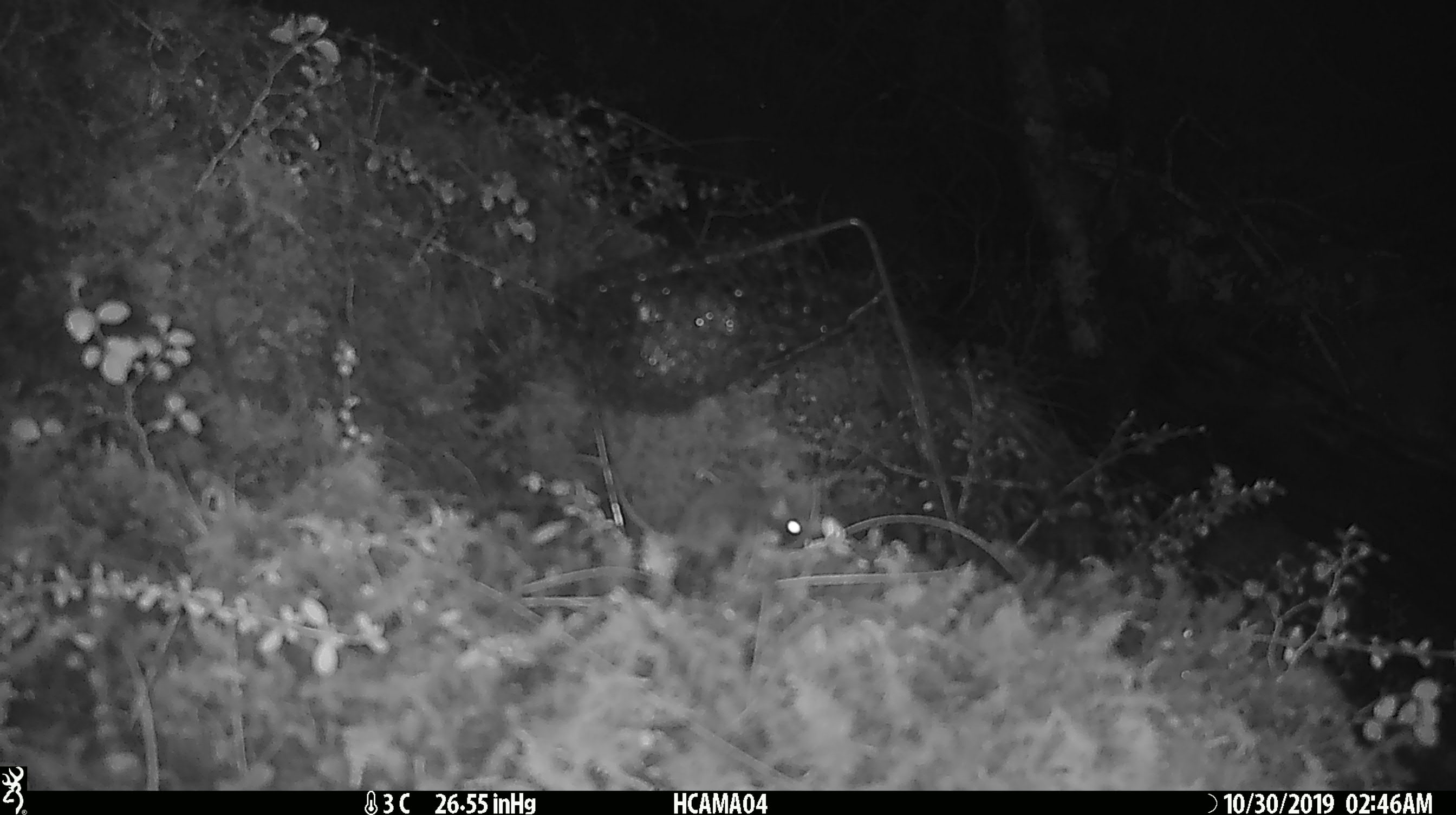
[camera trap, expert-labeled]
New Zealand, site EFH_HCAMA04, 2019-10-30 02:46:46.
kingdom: Animalia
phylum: Chordata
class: Mammalia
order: Rodentia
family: Muridae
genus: Mus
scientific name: Mus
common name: mouse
Mouse (Mus).